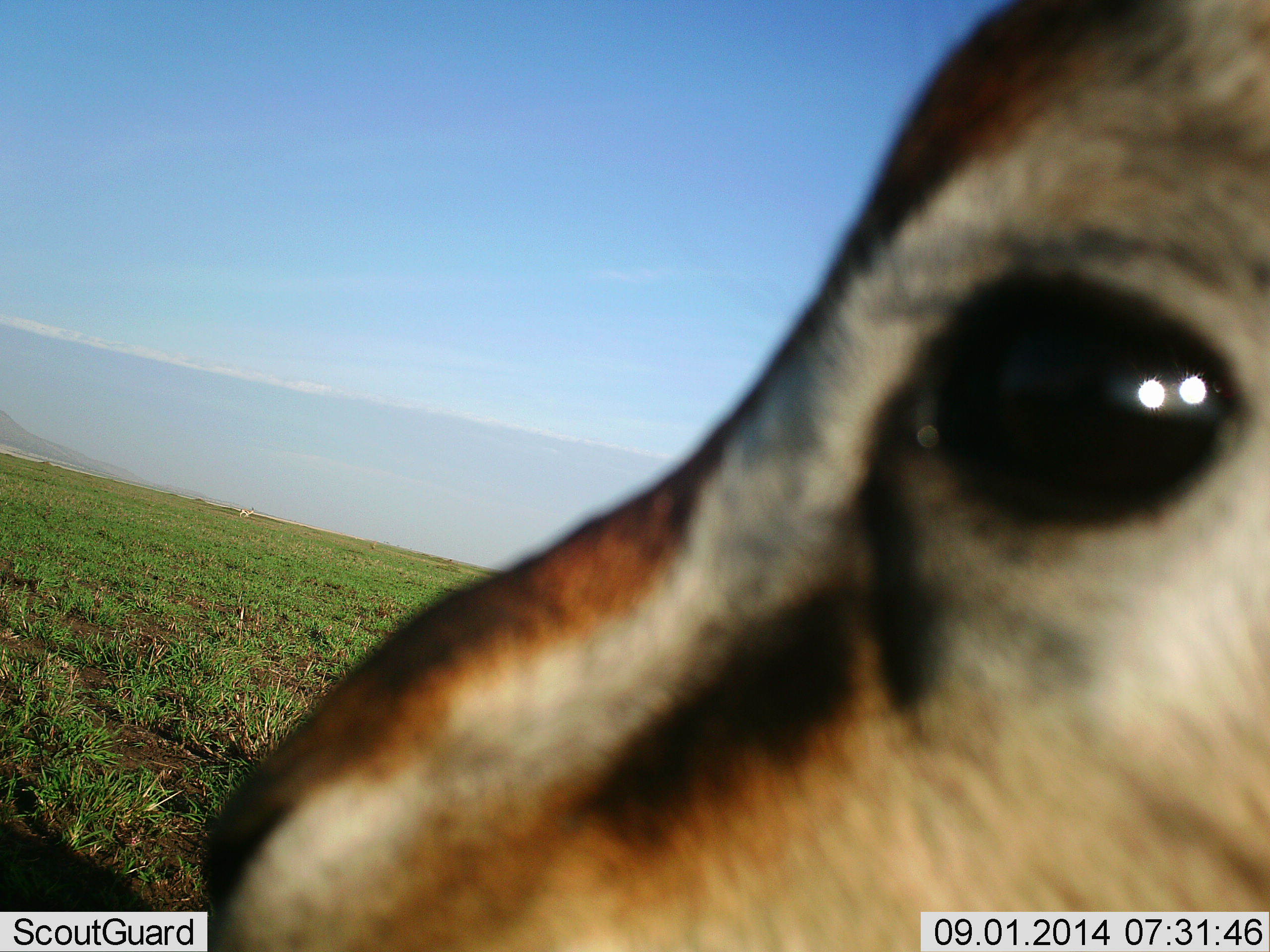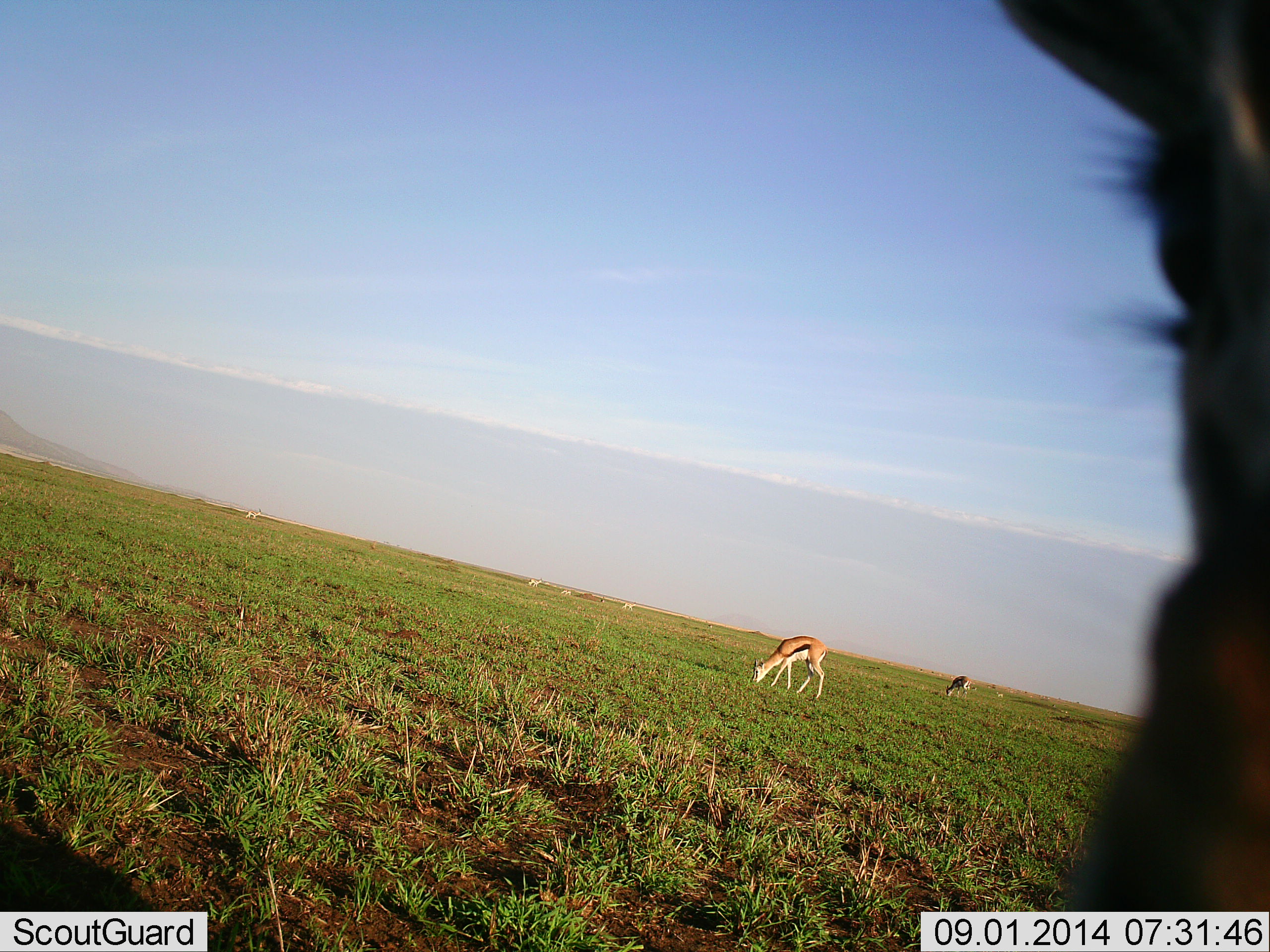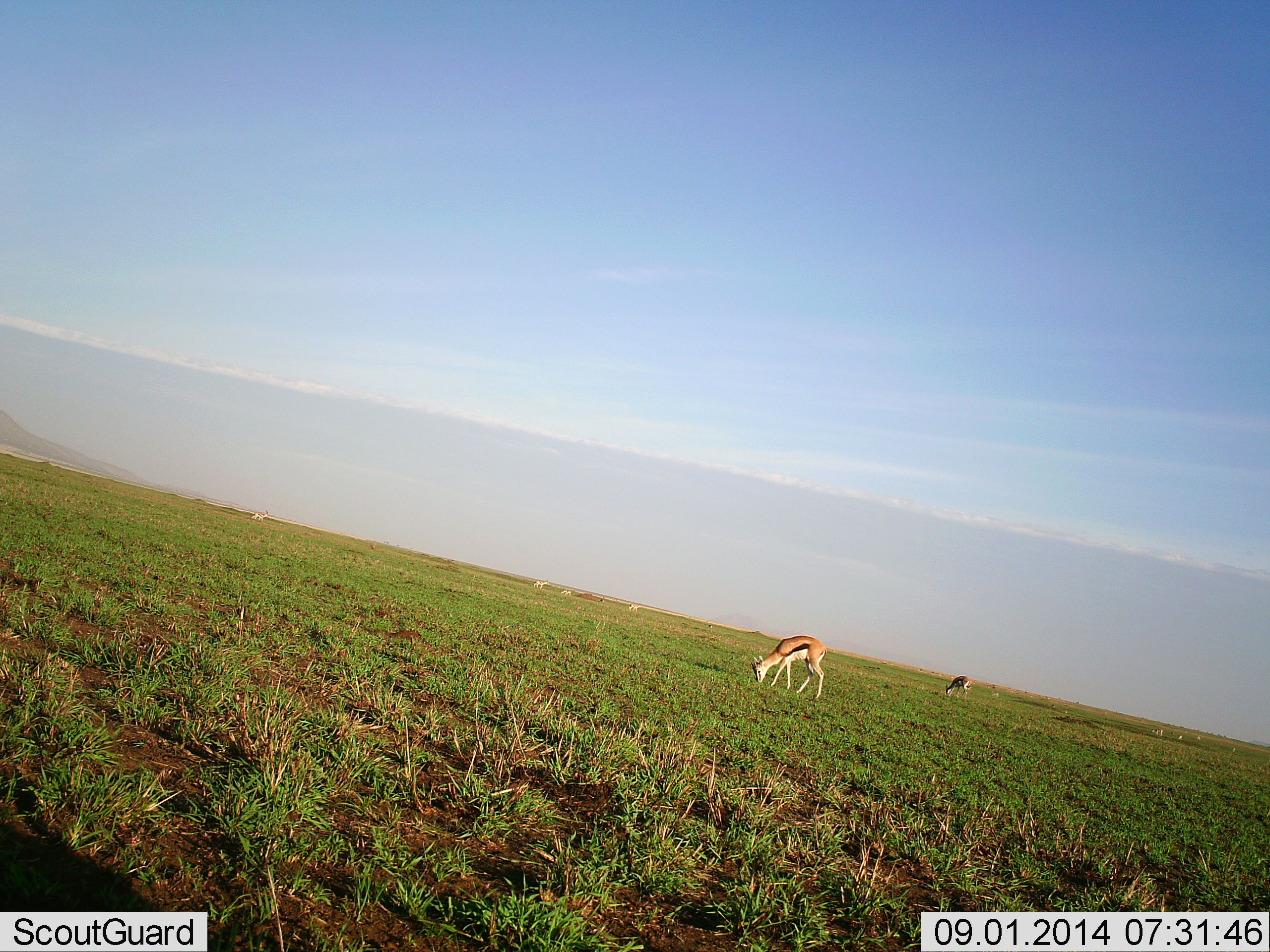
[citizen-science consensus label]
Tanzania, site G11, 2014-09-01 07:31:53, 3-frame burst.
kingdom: Animalia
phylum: Chordata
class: Mammalia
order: Artiodactyla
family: Bovidae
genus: Eudorcas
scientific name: Eudorcas thomsonii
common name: thomson's gazelle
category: gazellethomsons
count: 8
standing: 40%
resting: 10%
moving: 20%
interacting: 0%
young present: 0%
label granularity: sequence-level